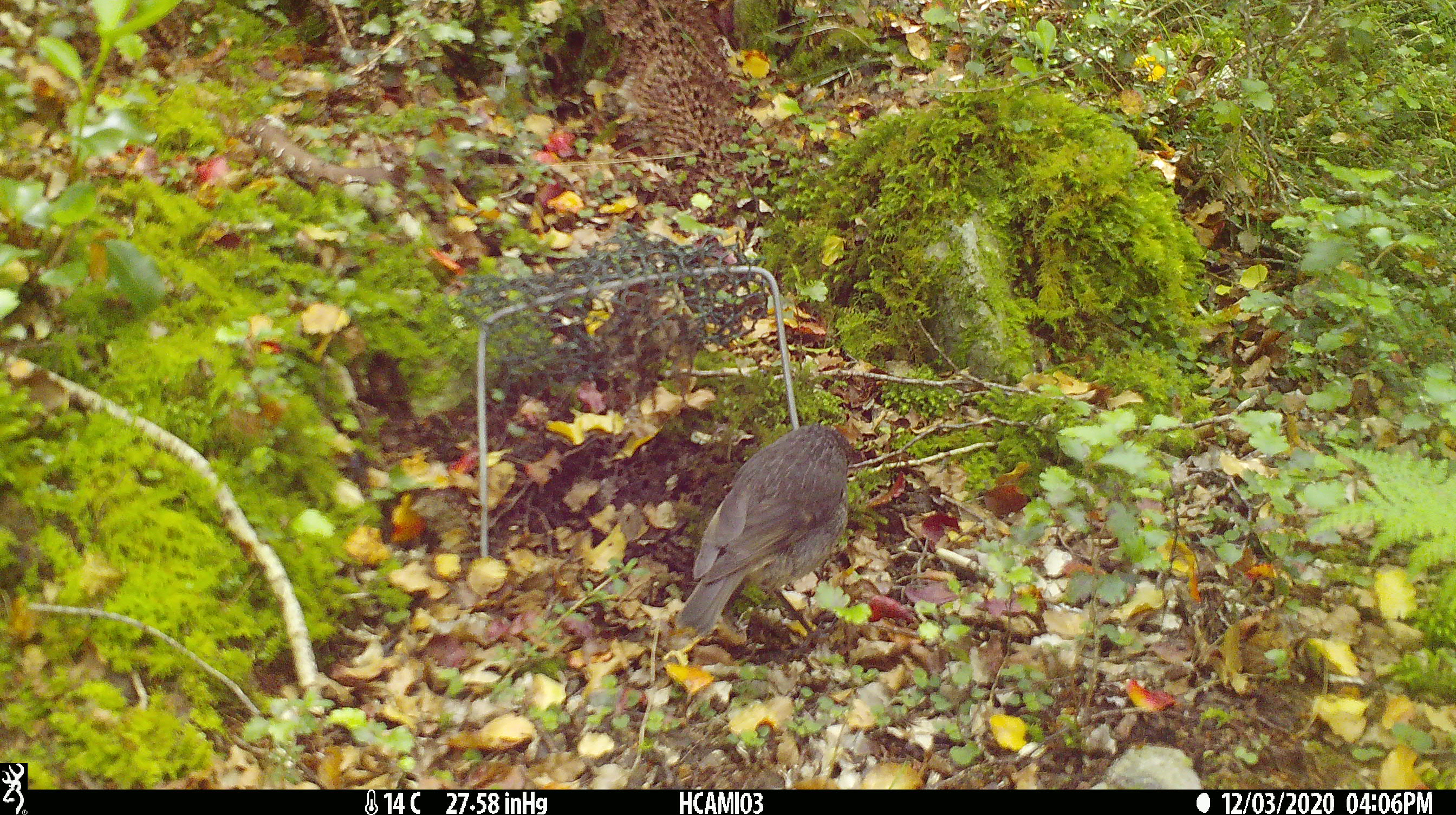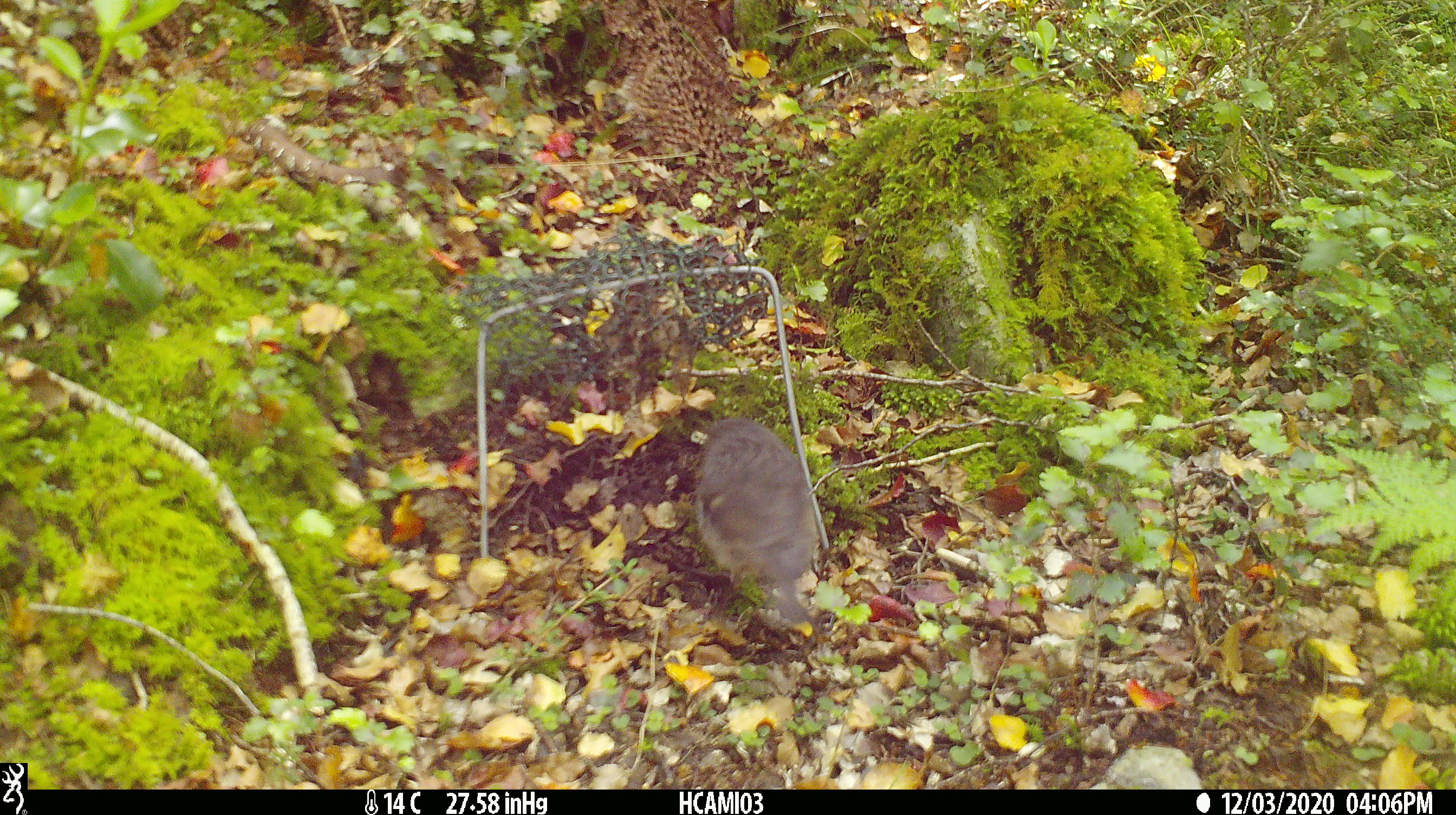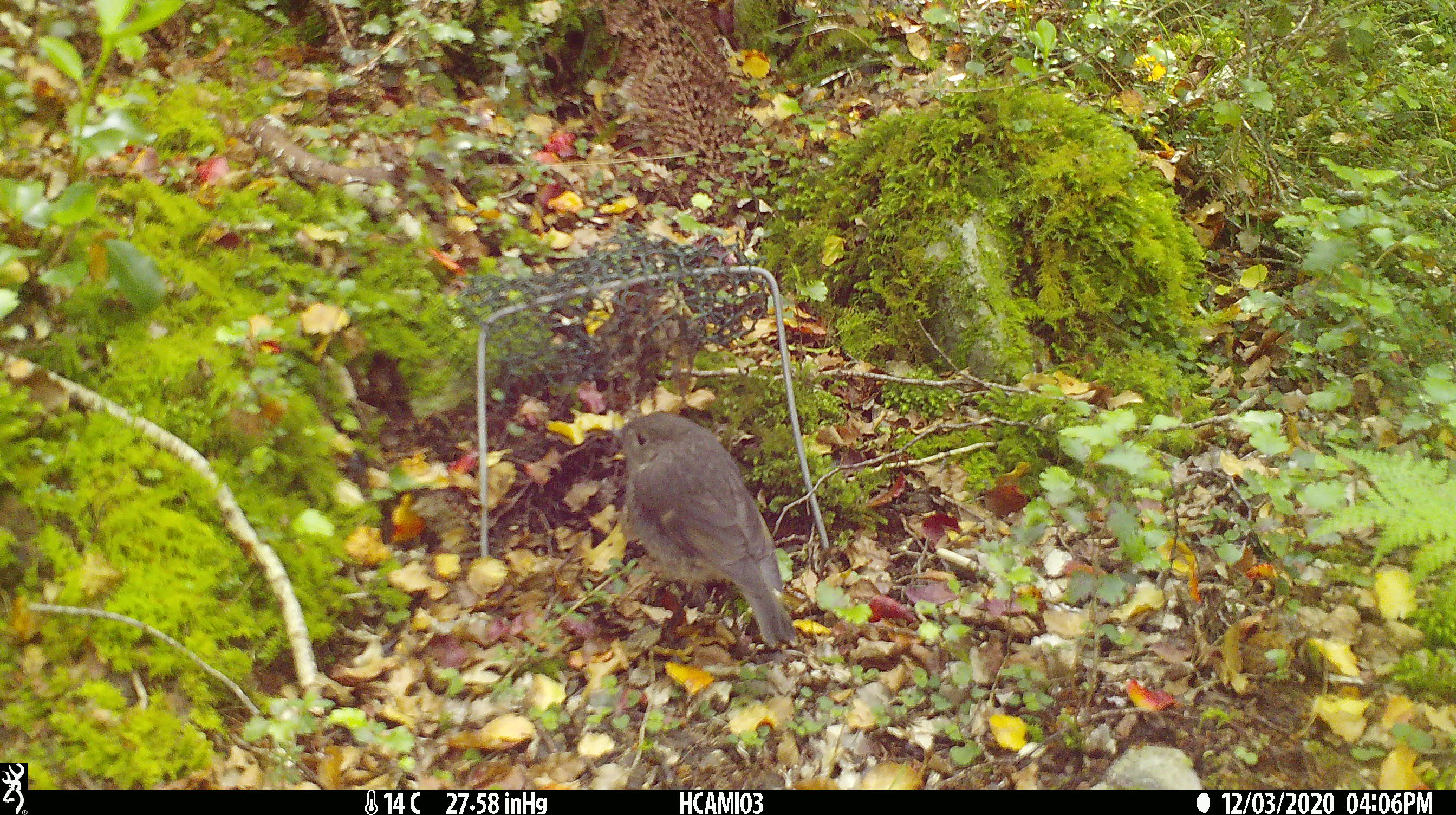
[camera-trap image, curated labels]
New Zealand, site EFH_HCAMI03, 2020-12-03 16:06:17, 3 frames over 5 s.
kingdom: Animalia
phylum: Chordata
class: Aves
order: Passeriformes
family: Petroicidae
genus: Petroica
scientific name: Petroica australis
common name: new zealand robin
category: robin